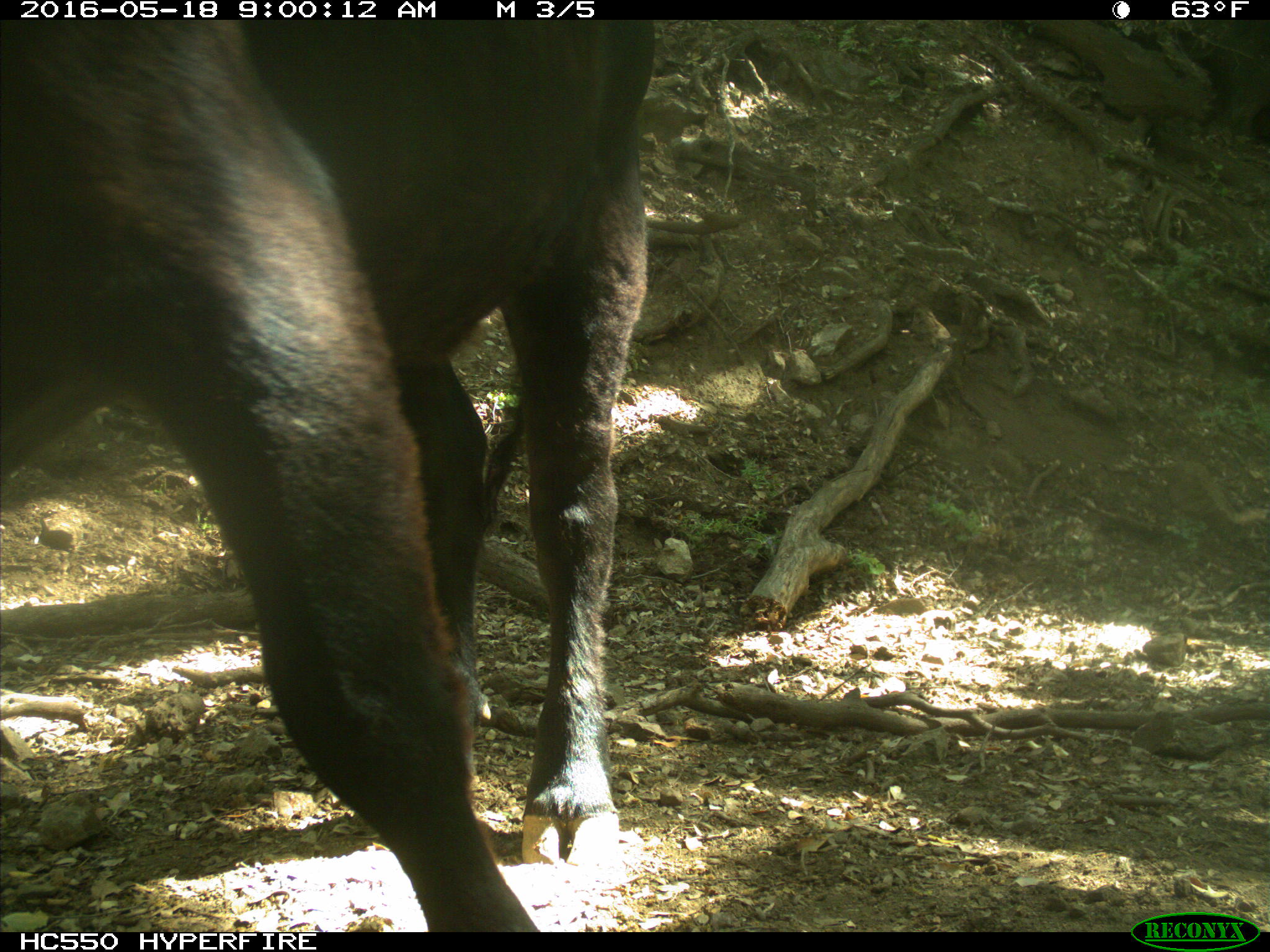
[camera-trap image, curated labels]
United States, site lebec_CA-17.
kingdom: Animalia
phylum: Chordata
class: Mammalia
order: Artiodactyla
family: Bovidae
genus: Bos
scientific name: Bos taurus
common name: domestic cow